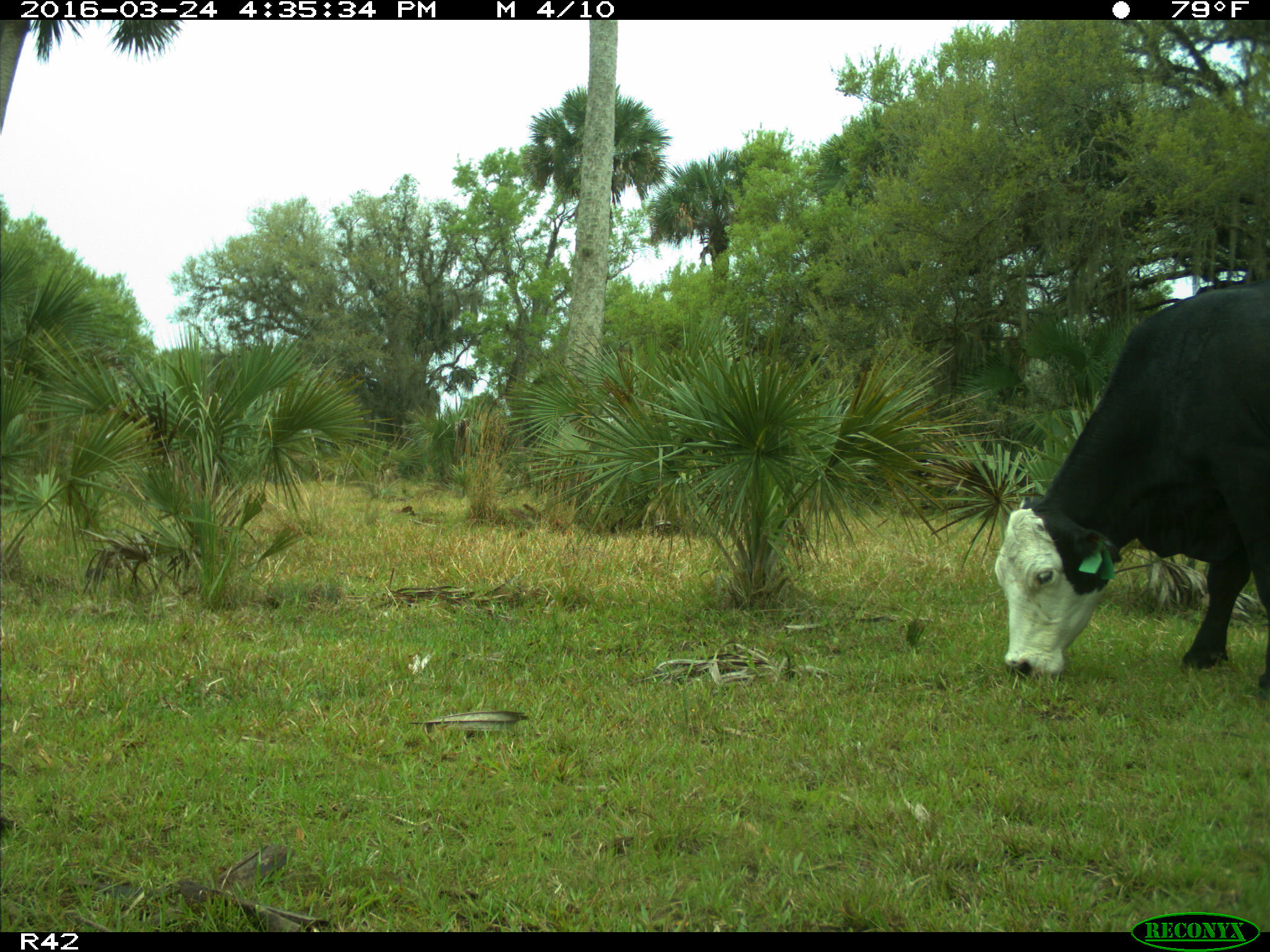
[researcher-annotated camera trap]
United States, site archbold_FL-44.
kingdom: Animalia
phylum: Chordata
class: Mammalia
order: Artiodactyla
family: Bovidae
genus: Bos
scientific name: Bos taurus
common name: domestic cow